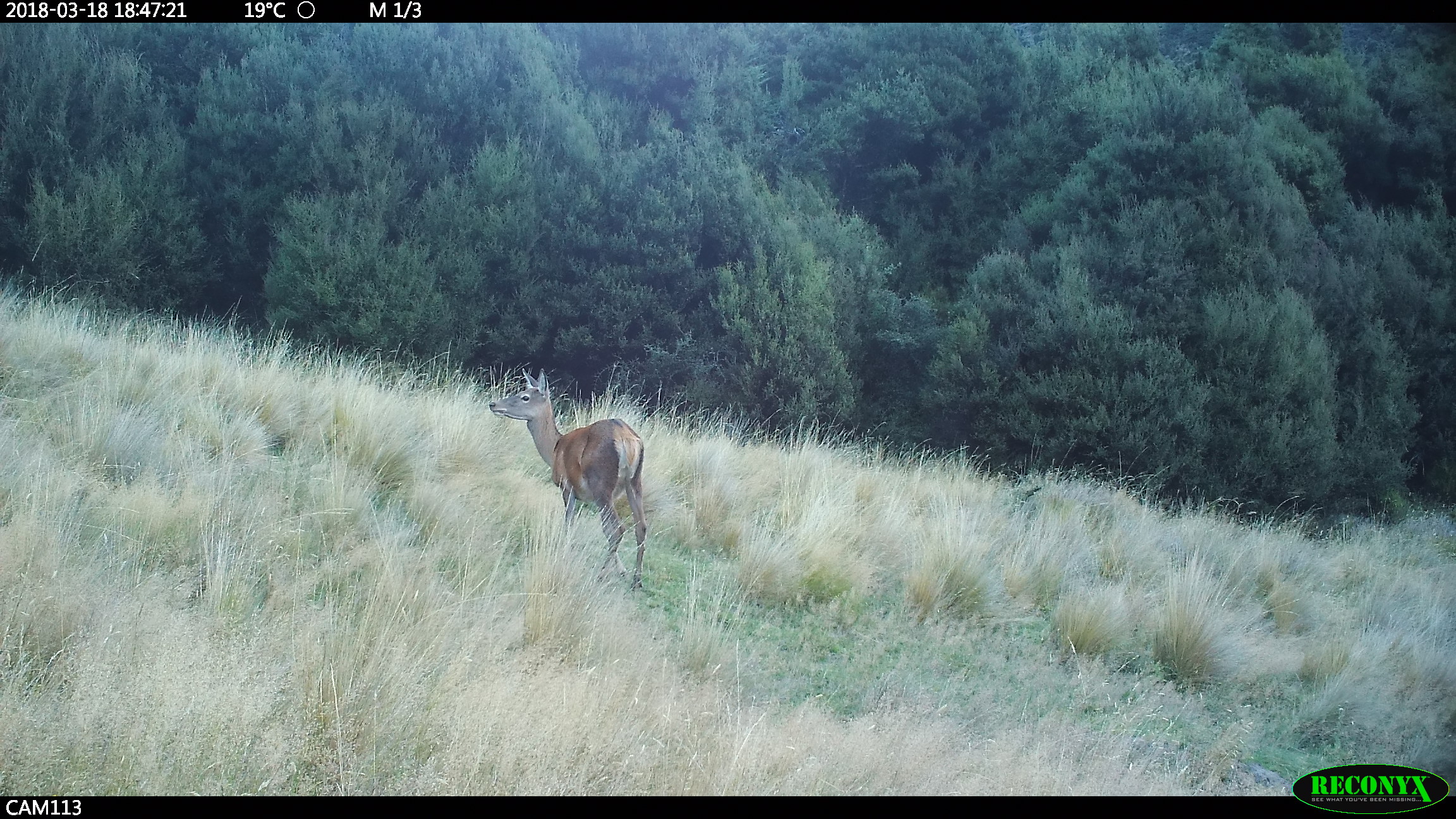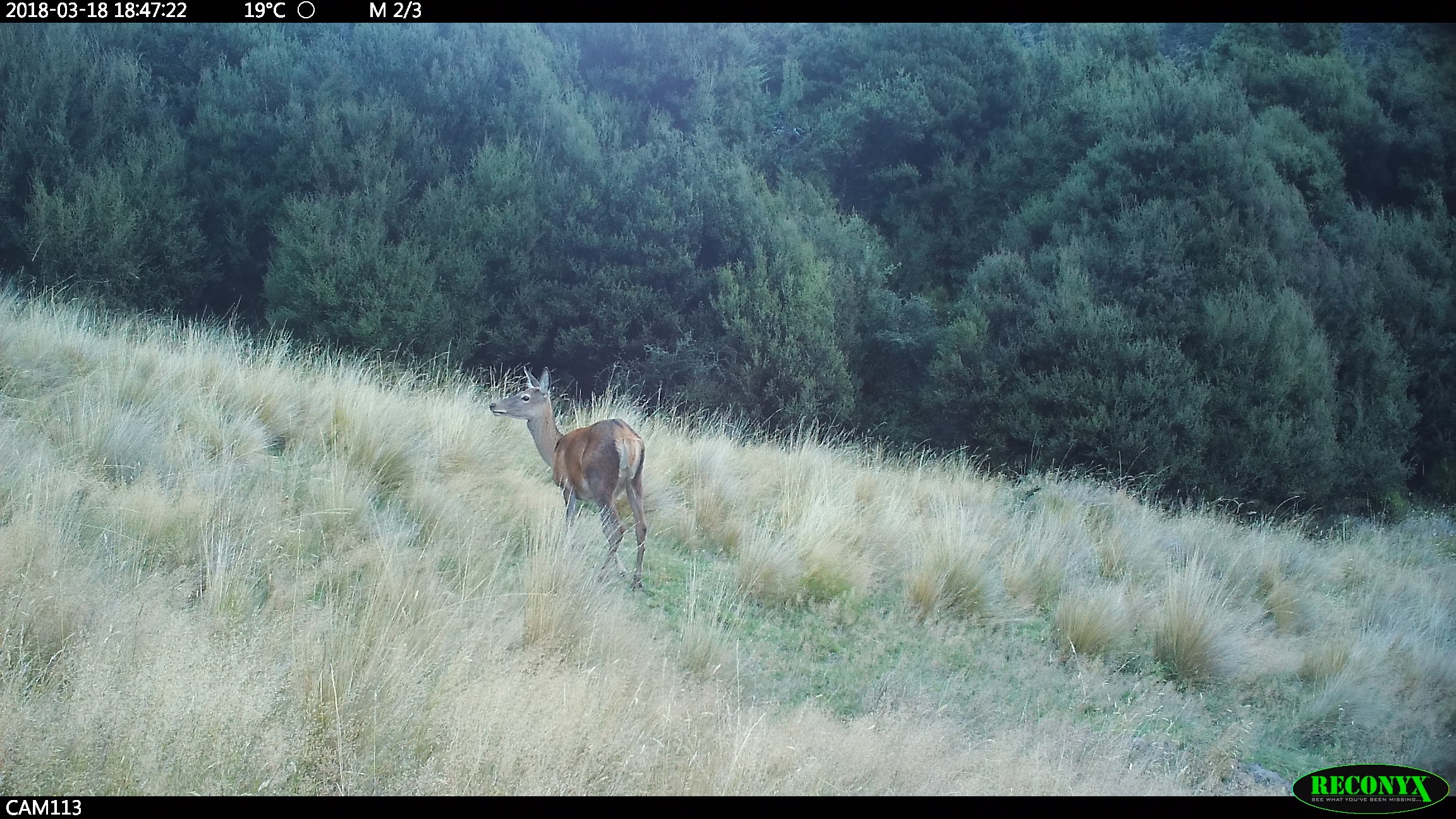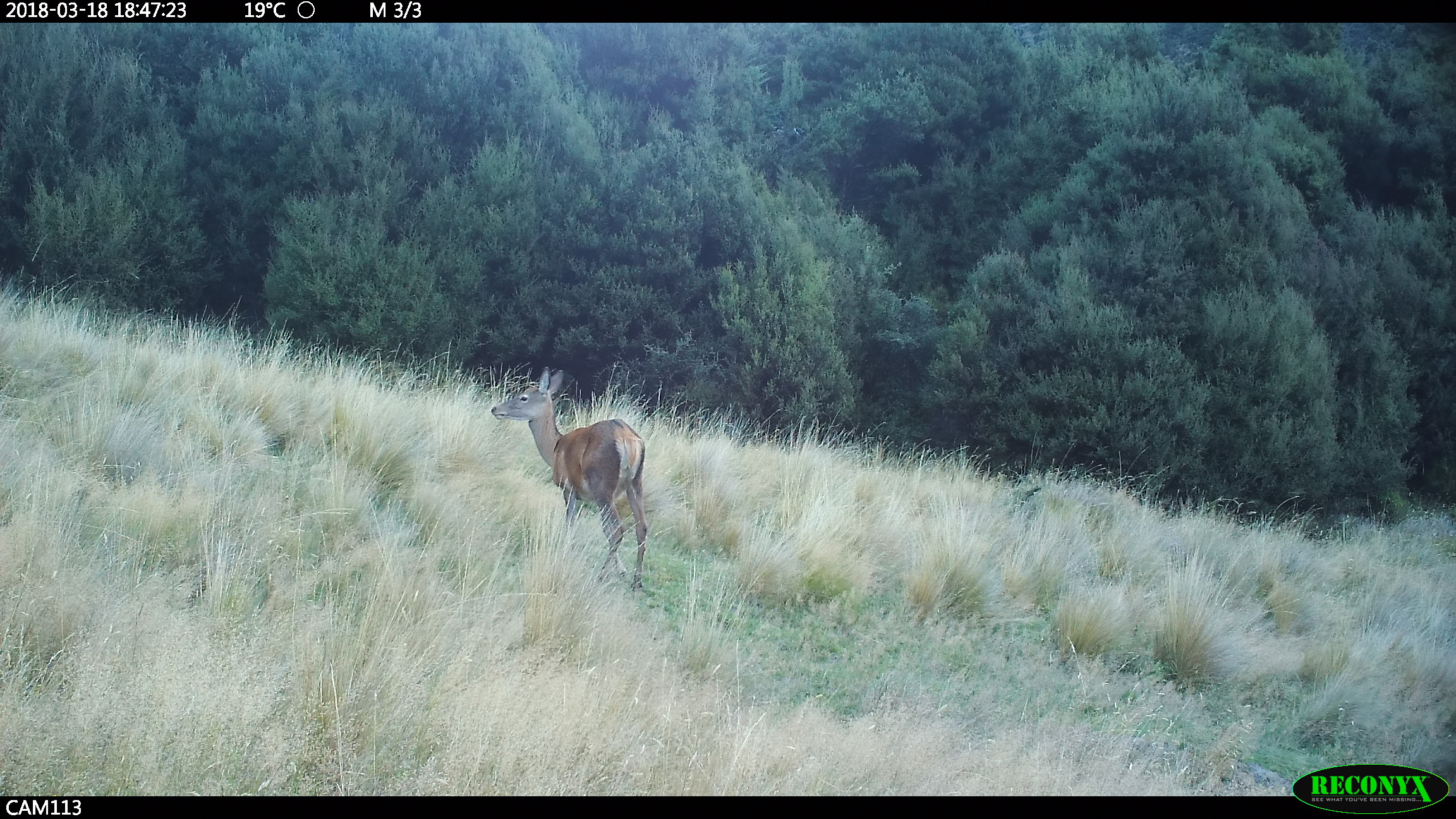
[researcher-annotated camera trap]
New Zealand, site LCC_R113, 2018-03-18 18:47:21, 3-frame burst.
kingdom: Animalia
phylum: Chordata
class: Mammalia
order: Artiodactyla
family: Cervidae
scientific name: Cervidae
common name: deer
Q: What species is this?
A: Deer (Cervidae).